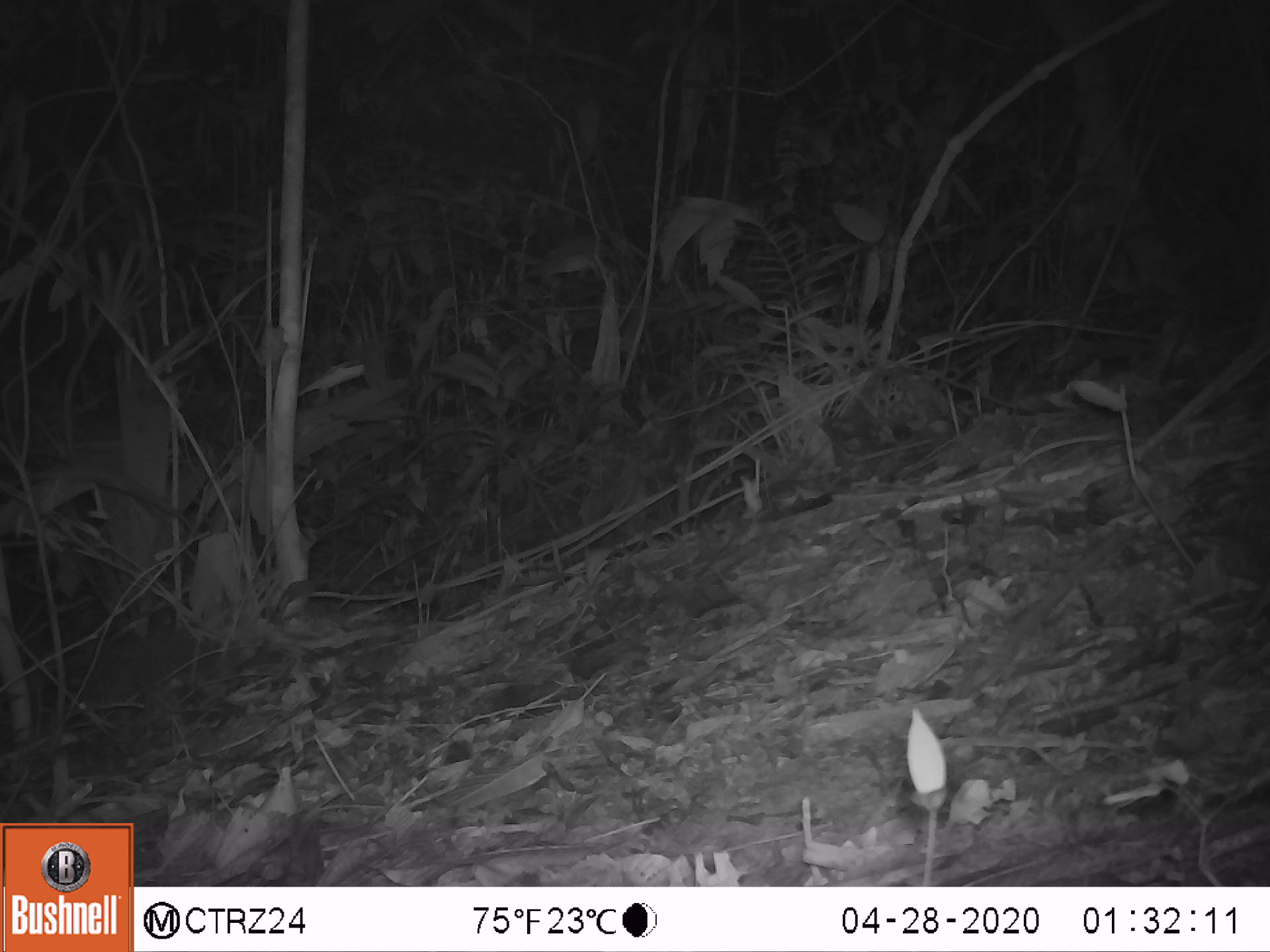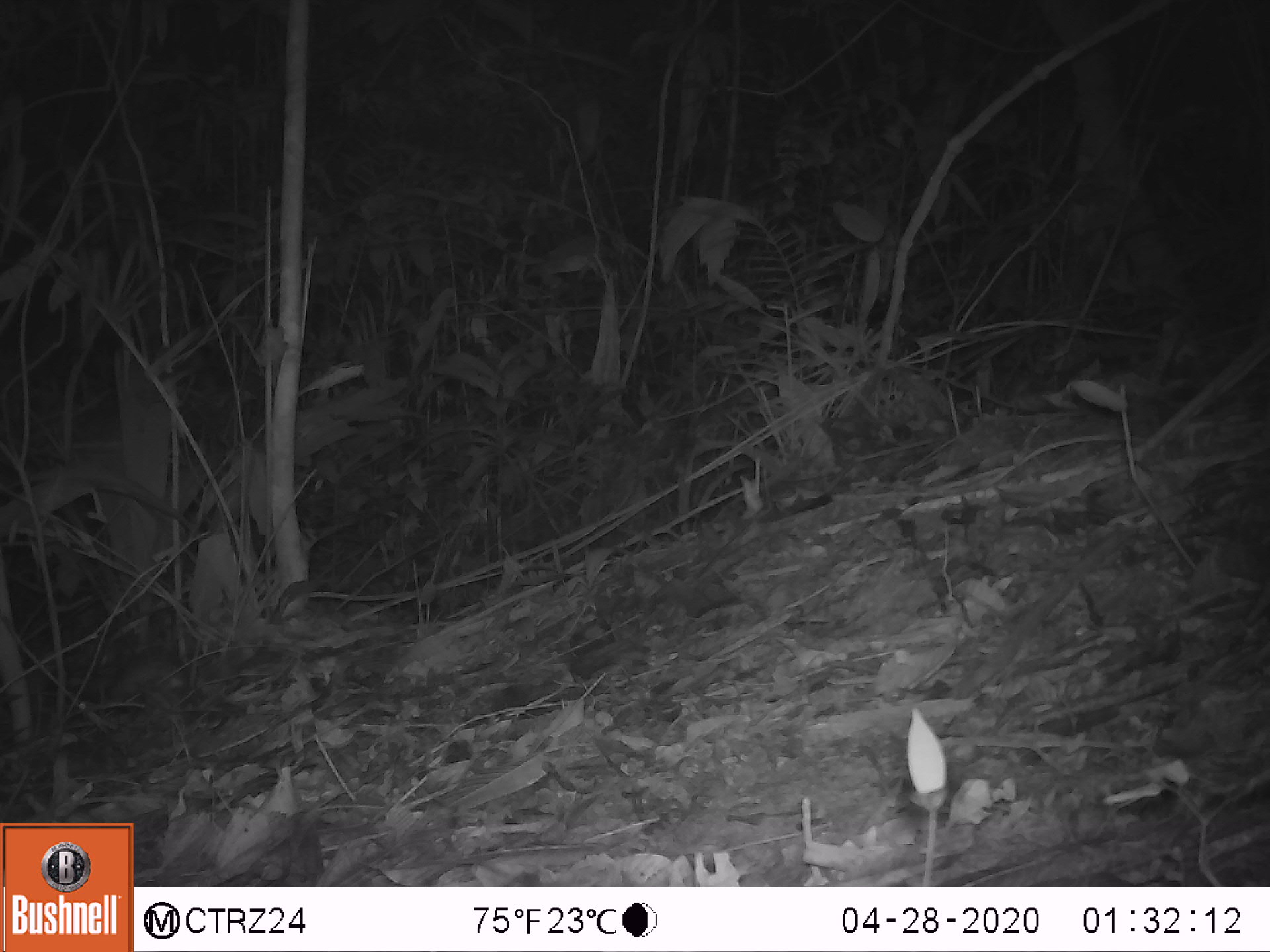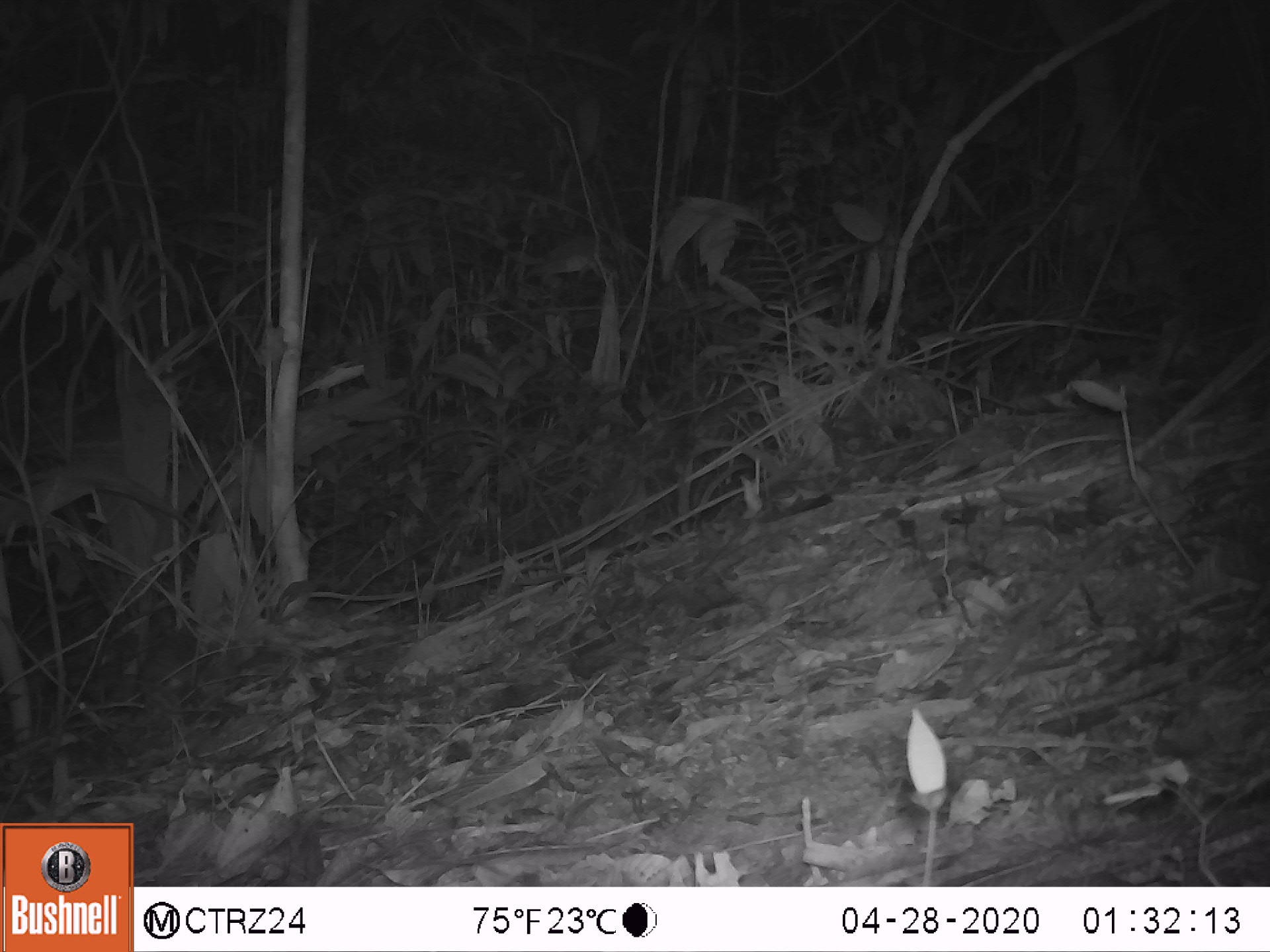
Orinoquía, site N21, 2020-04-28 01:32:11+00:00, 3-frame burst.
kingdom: Animalia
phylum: Chordata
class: Mammalia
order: Cingulata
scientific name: Cingulata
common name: armadillo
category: unknown armadillo